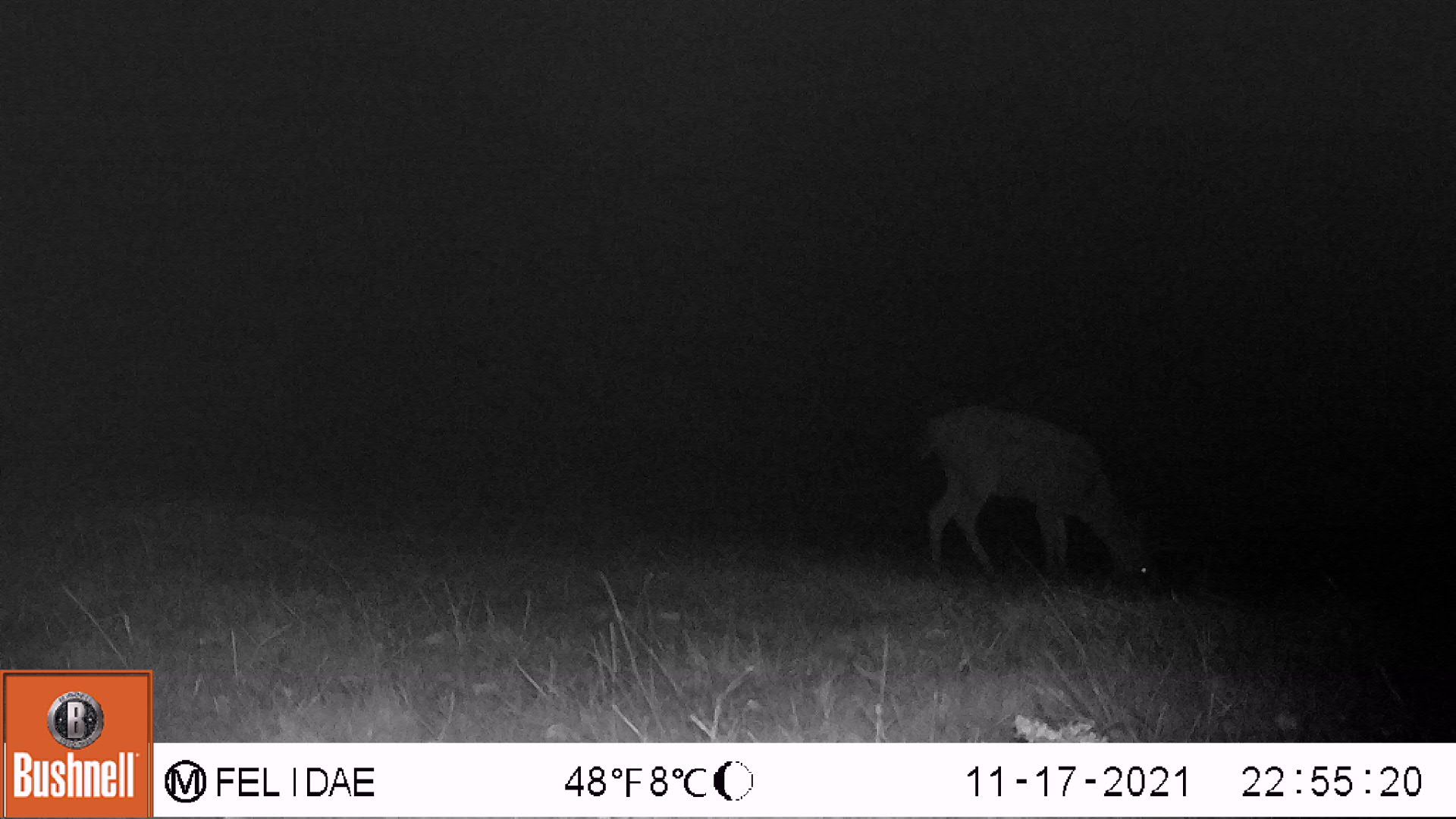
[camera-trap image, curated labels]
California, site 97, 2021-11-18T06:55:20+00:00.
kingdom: Animalia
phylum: Chordata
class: Mammalia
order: Artiodactyla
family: Cervidae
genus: Odocoileus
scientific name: Odocoileus hemionus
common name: mule deer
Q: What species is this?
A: Mule deer (Odocoileus hemionus).